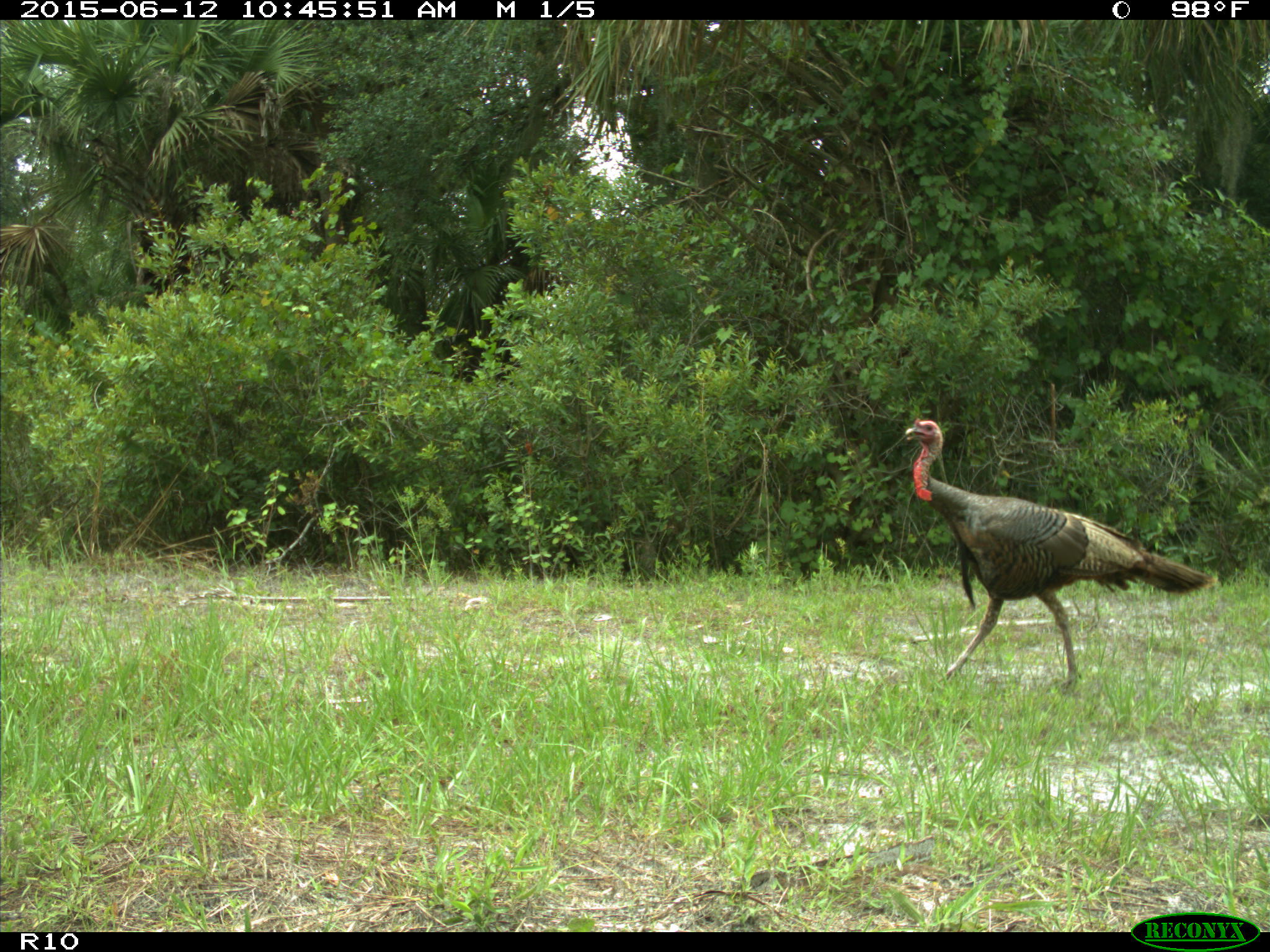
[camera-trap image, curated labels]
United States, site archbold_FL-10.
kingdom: Animalia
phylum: Chordata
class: Aves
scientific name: Aves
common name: birds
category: unidentified bird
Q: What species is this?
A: Unidentified bird (birds) (Aves).